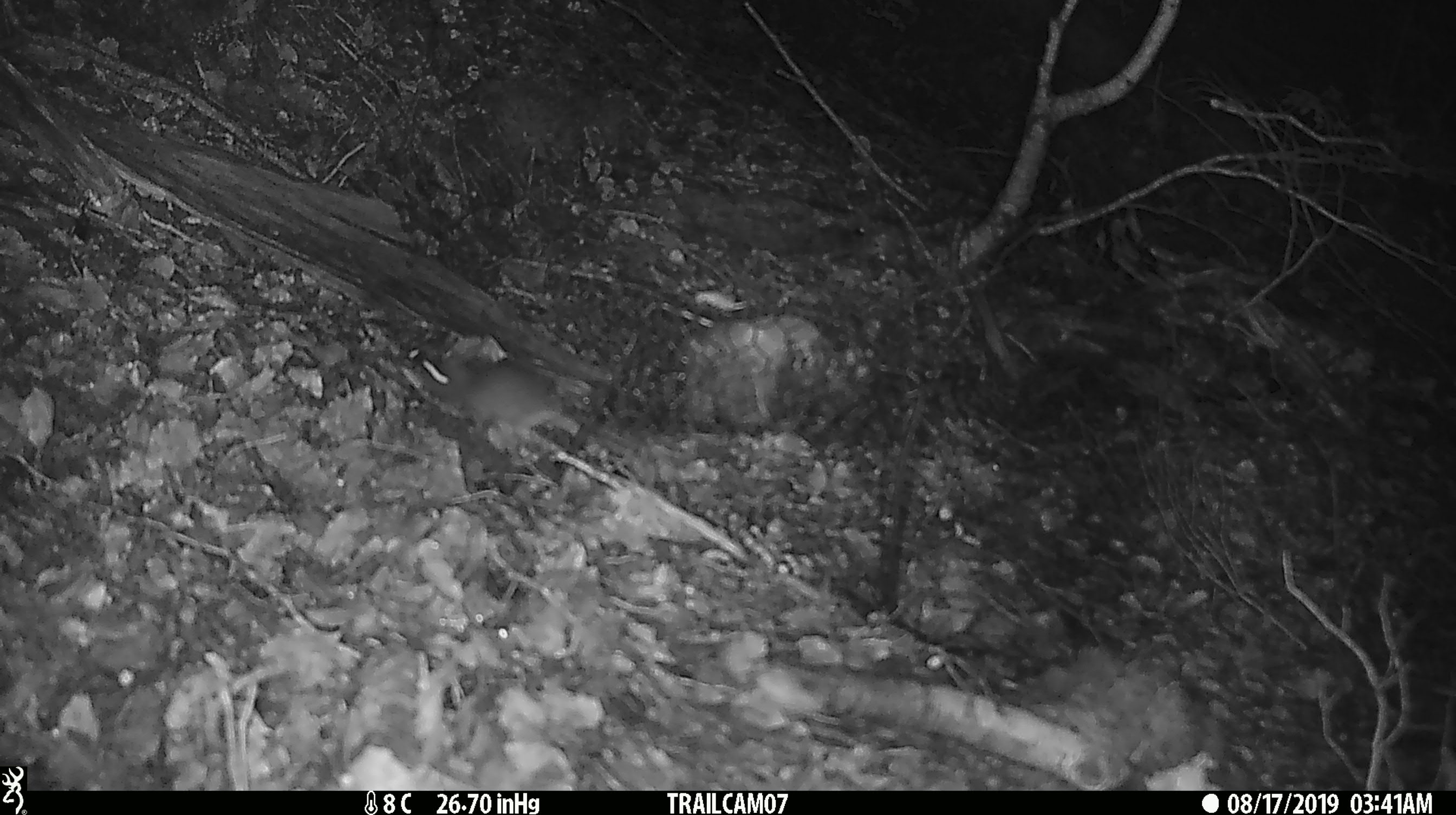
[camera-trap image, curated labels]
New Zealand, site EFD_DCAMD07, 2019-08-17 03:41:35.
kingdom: Animalia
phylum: Chordata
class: Mammalia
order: Rodentia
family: Muridae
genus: Mus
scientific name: Mus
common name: mouse